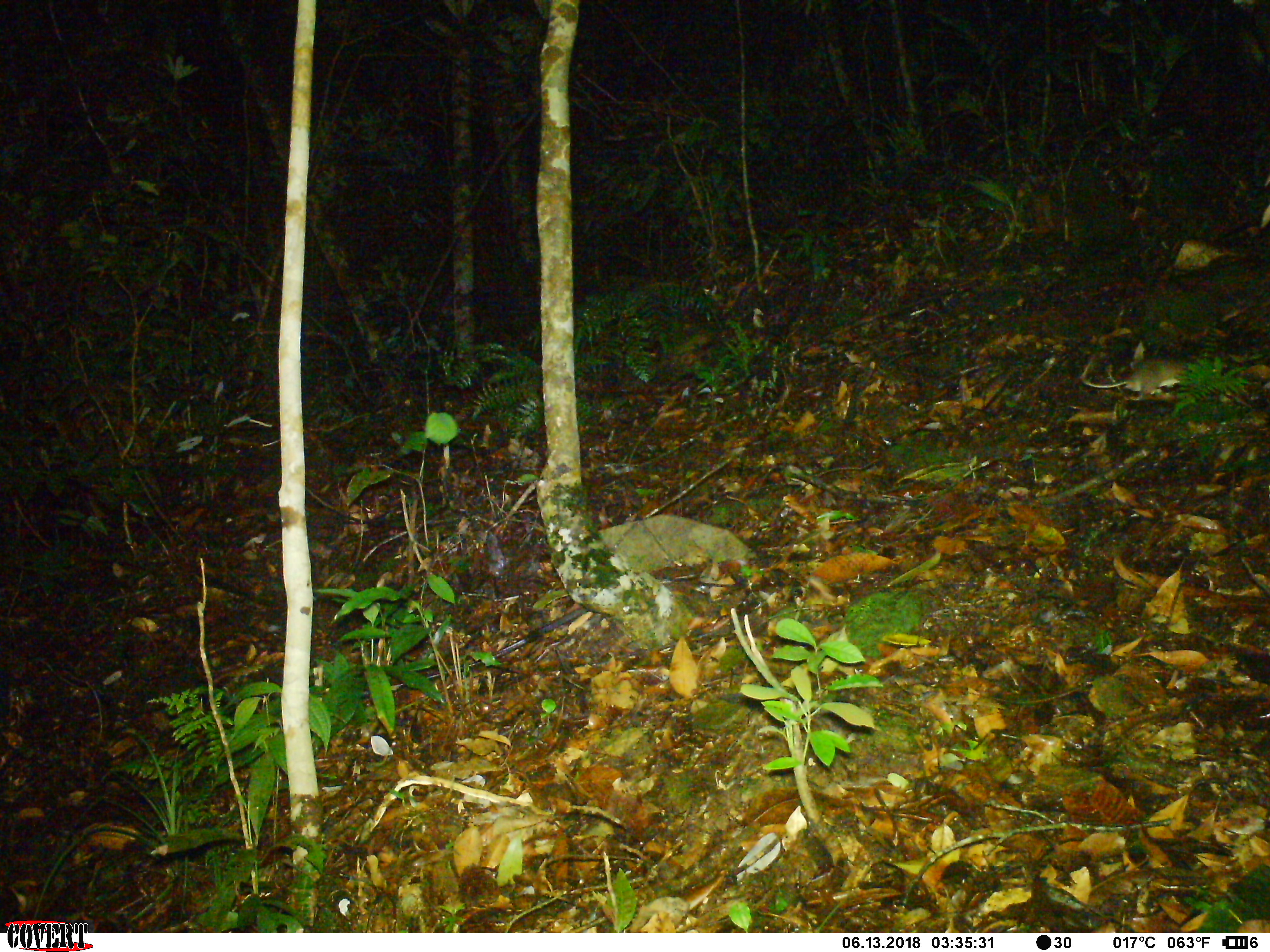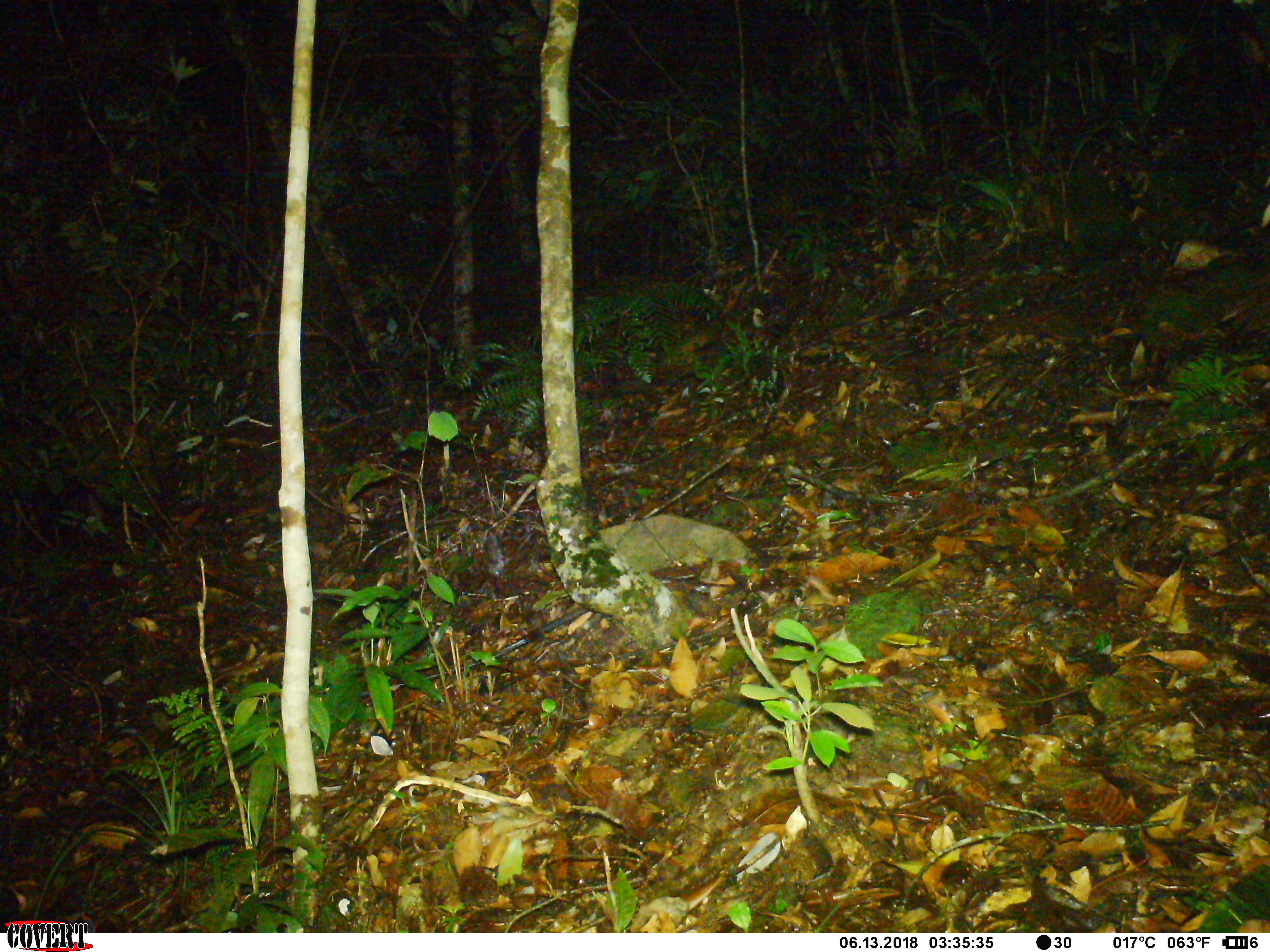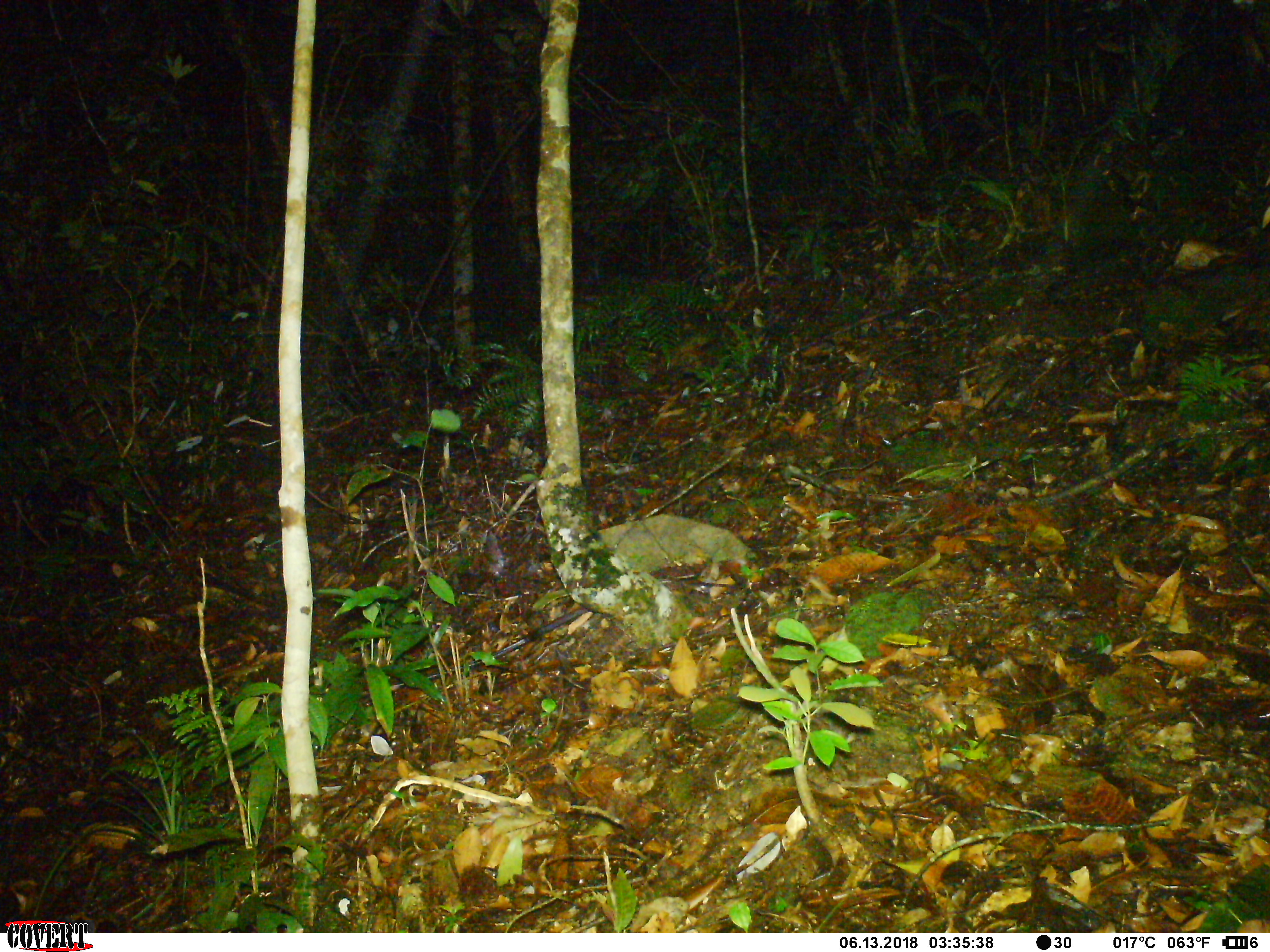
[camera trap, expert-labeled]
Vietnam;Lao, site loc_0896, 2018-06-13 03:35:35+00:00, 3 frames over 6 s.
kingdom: Animalia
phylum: Chordata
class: Mammalia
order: Rodentia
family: Muridae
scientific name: Muridae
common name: old-world mice and rats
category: unidentified murid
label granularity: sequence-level